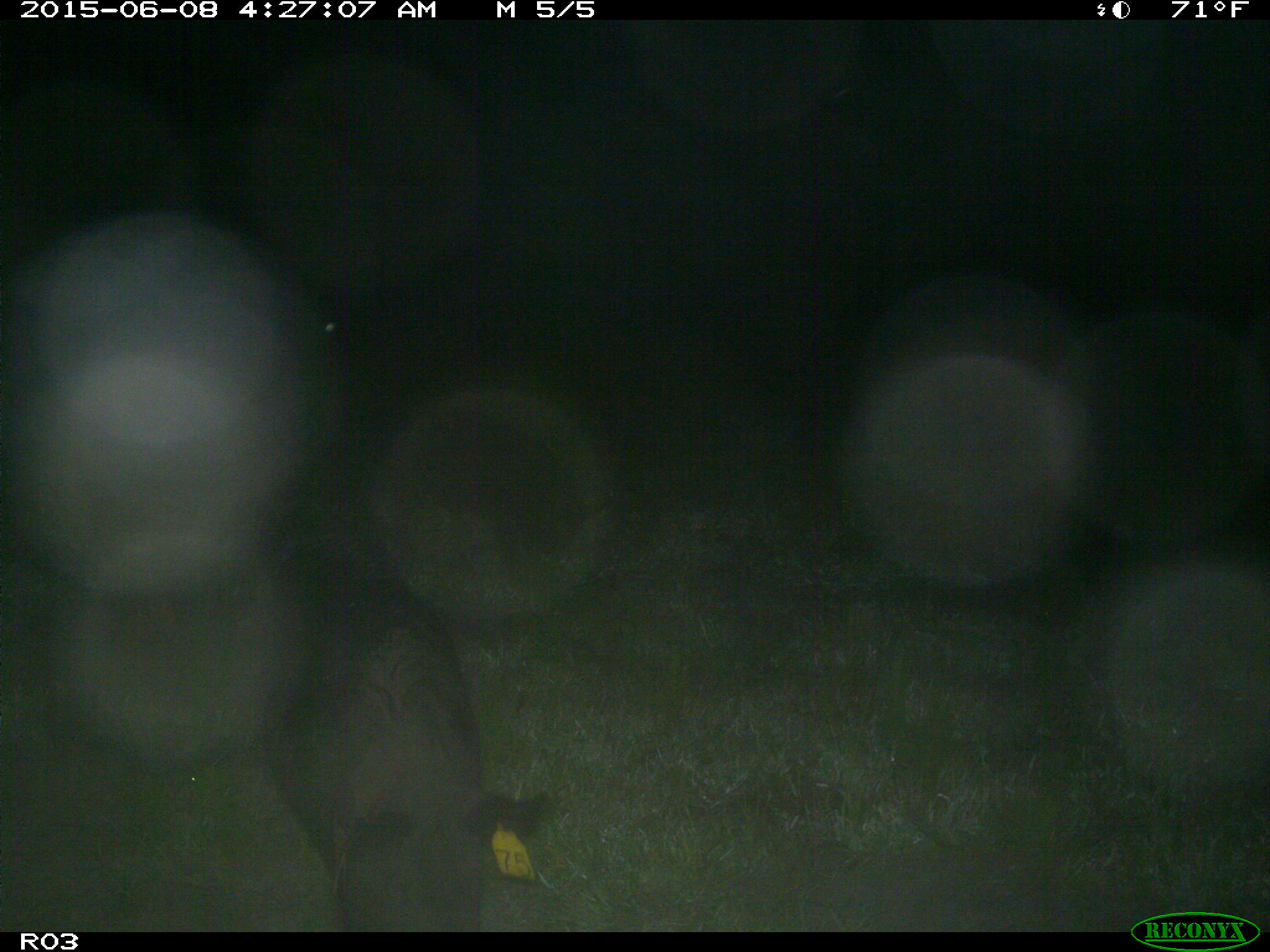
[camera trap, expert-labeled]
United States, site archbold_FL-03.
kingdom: Animalia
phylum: Chordata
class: Mammalia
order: Artiodactyla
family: Suidae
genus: Sus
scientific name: Sus scrofa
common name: wild boar